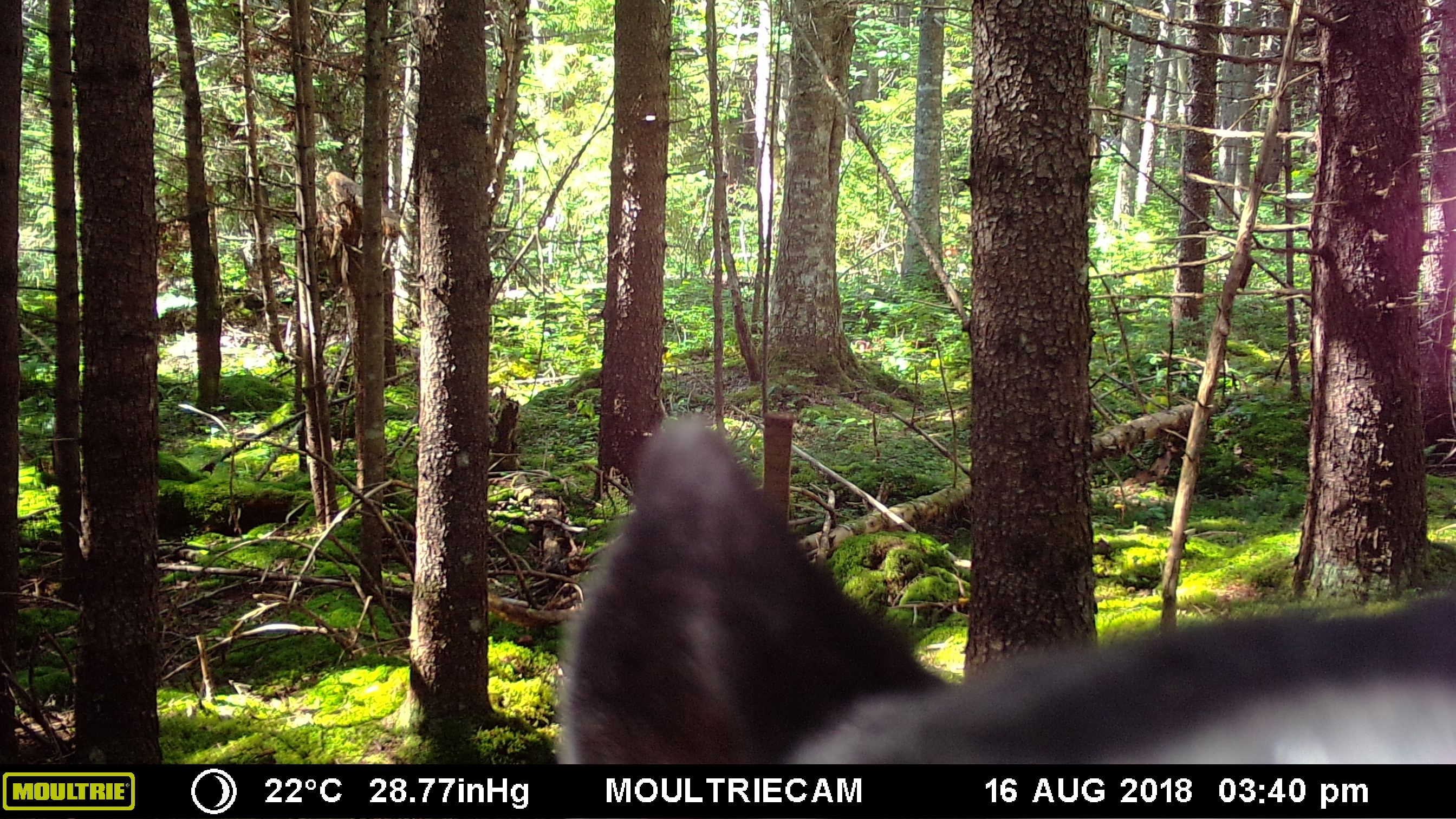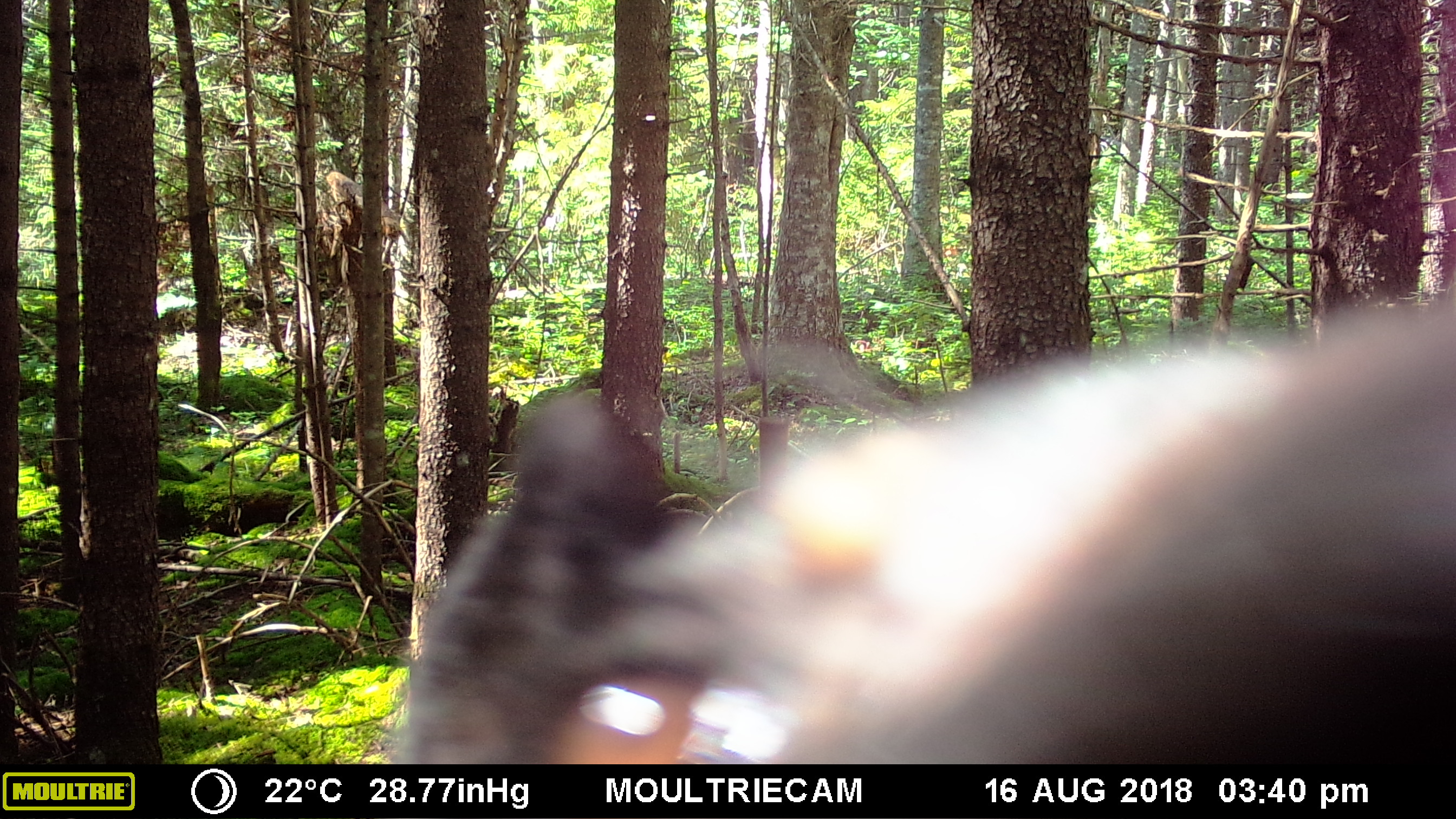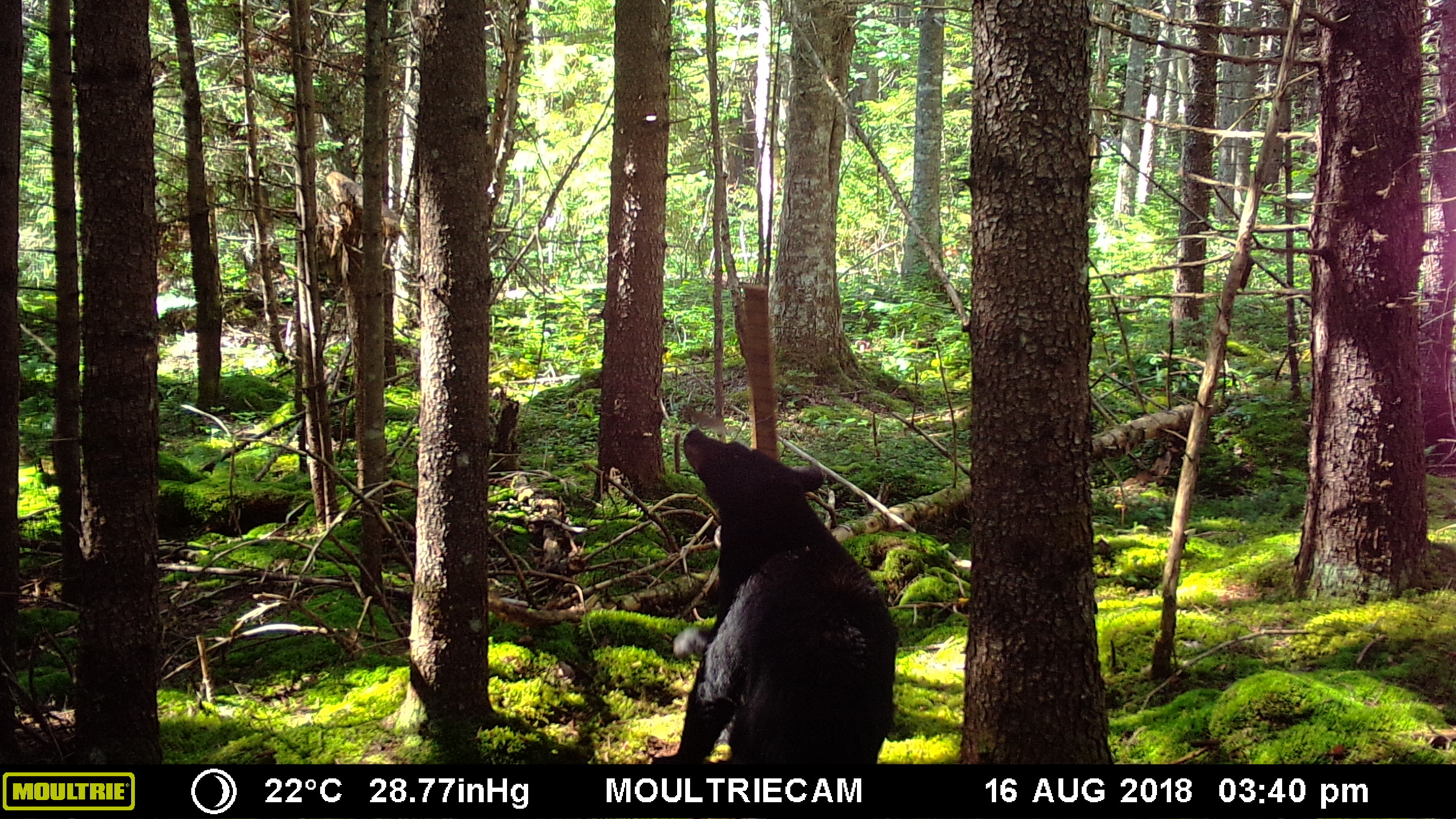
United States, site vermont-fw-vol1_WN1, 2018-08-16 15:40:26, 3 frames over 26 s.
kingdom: Animalia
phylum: Chordata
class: Mammalia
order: Carnivora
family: Ursidae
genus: Ursus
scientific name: Ursus americanus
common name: black bear